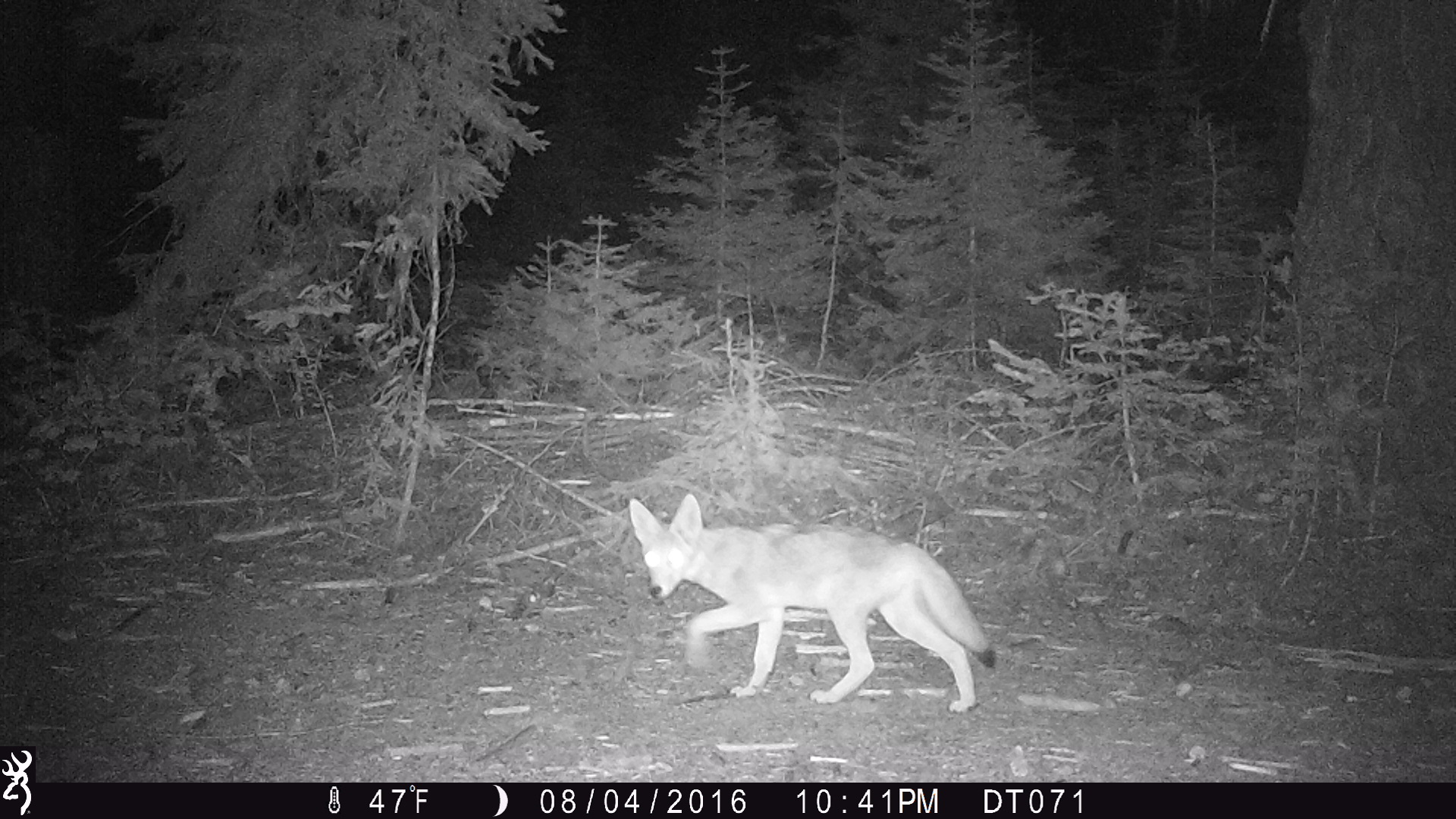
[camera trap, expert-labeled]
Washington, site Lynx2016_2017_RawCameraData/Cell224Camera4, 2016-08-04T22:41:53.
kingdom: Animalia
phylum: Chordata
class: Mammalia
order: Carnivora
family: Canidae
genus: Canis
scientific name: Canis latrans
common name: coyote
Canis latrans (coyote). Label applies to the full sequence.